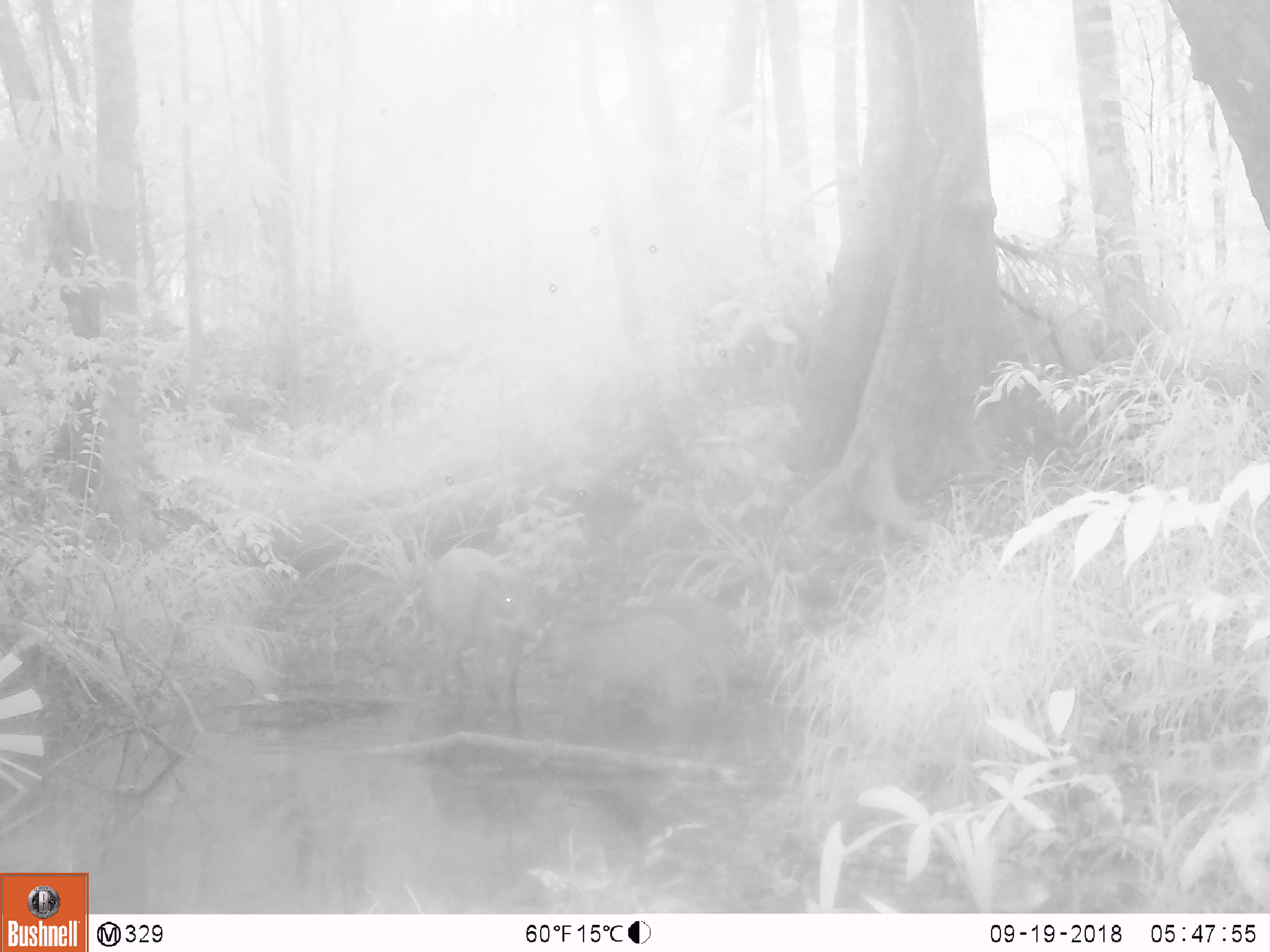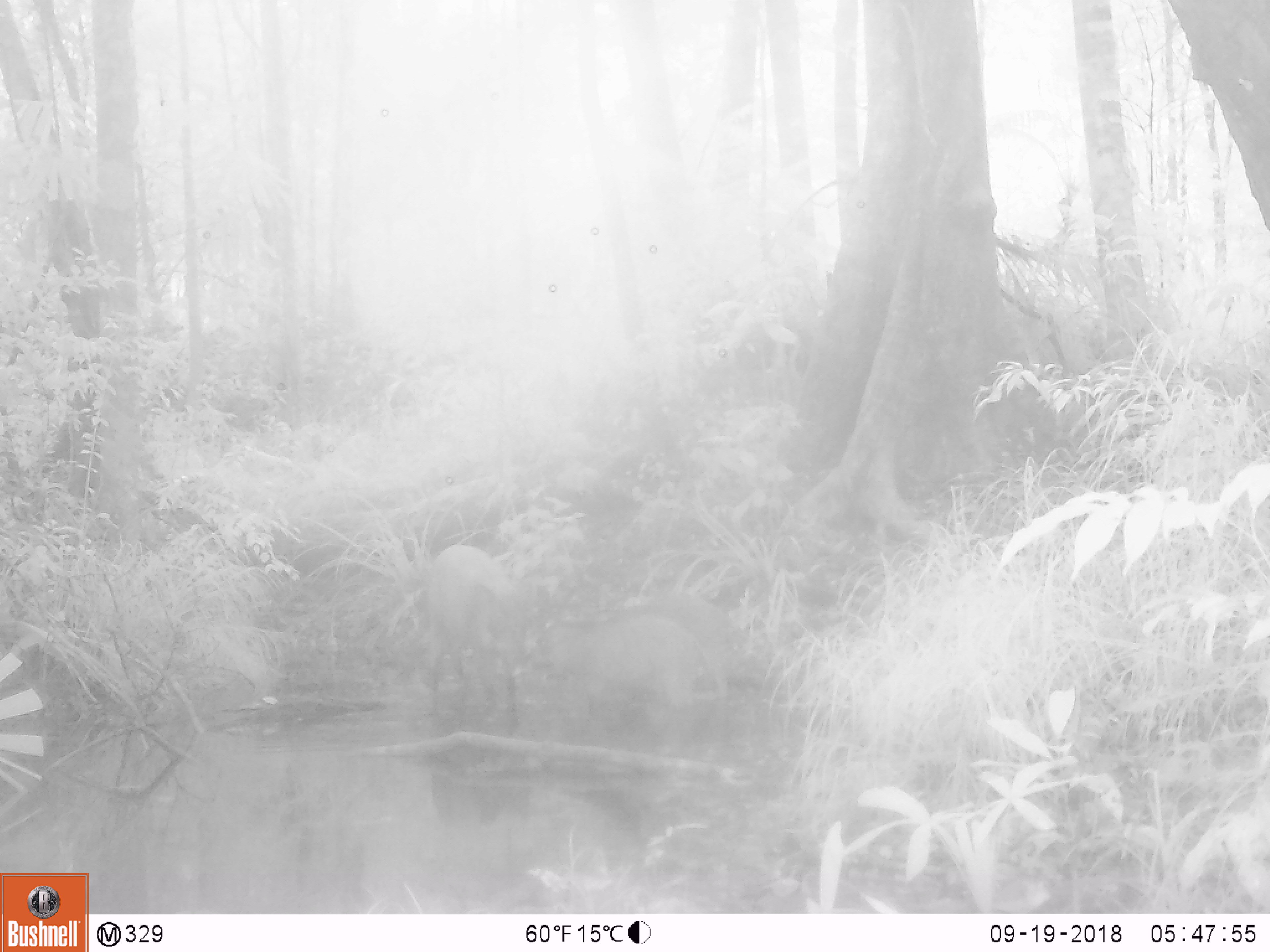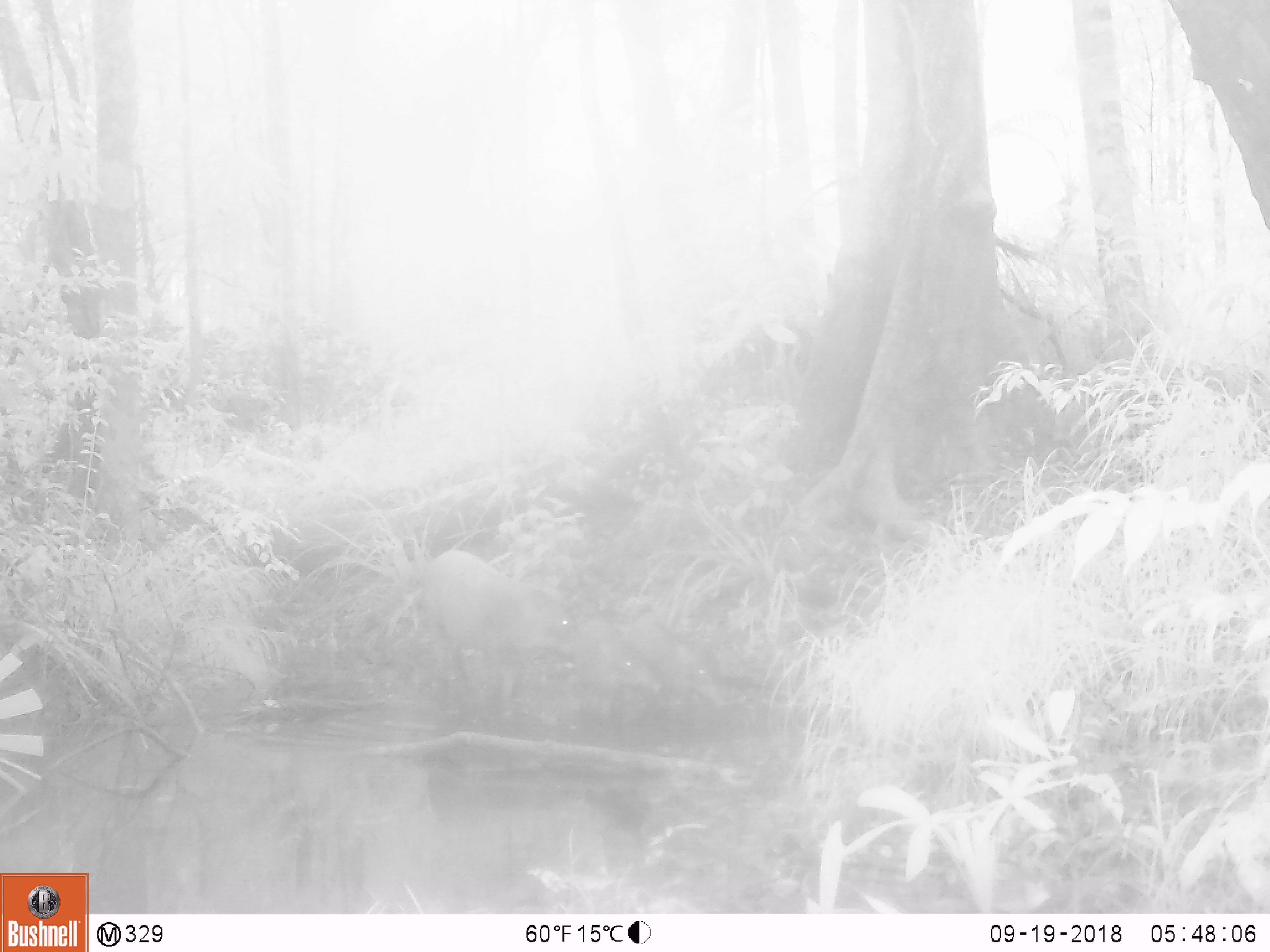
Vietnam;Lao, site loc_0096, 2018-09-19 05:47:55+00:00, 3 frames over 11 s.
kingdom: Animalia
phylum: Chordata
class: Mammalia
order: Artiodactyla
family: Suidae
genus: Sus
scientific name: Sus scrofa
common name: eurasian wild pig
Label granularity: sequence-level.